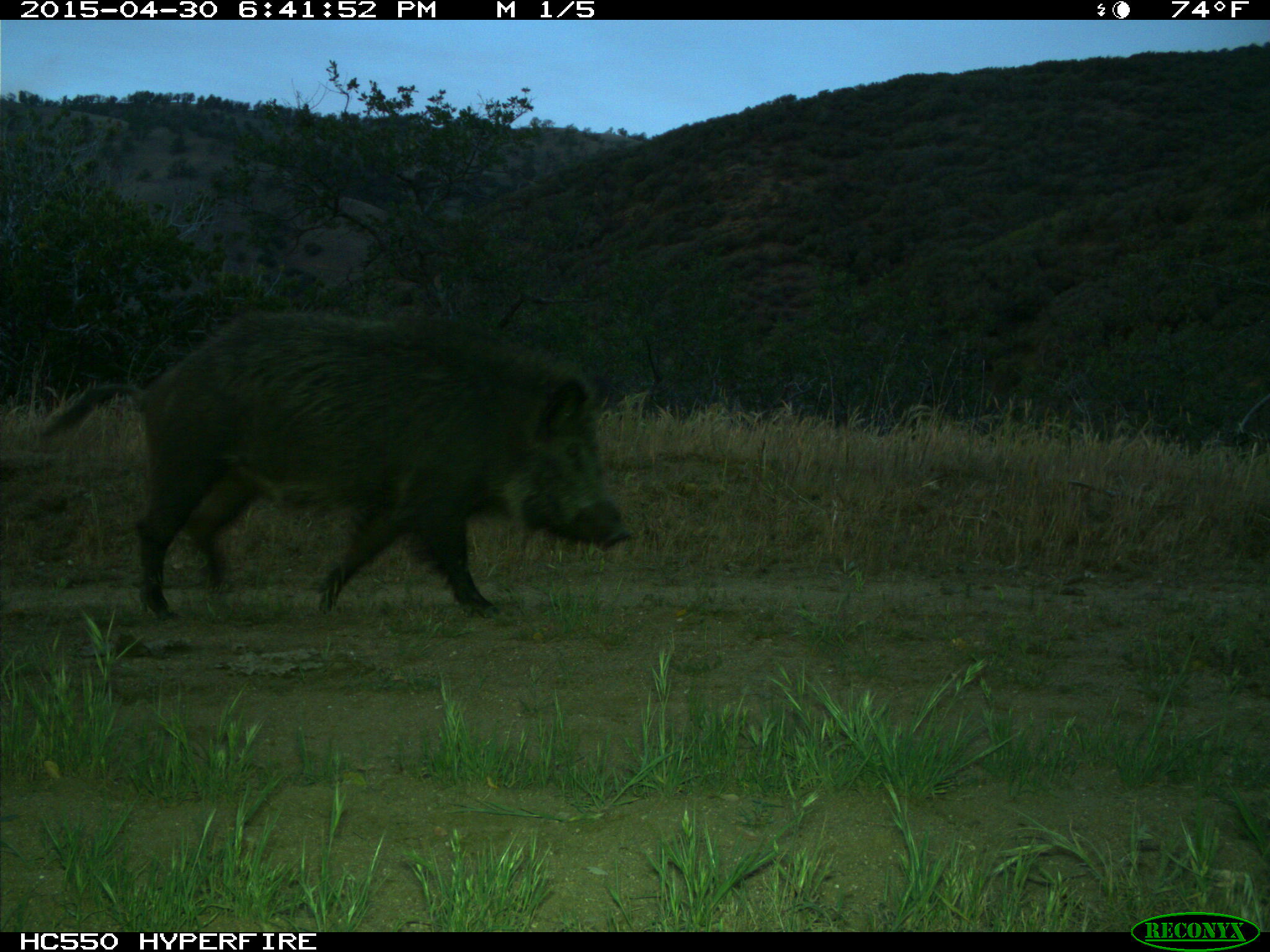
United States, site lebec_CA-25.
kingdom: Animalia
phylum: Chordata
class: Mammalia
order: Artiodactyla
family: Suidae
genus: Sus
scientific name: Sus scrofa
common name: wild boar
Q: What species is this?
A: Sus scrofa (wild boar).